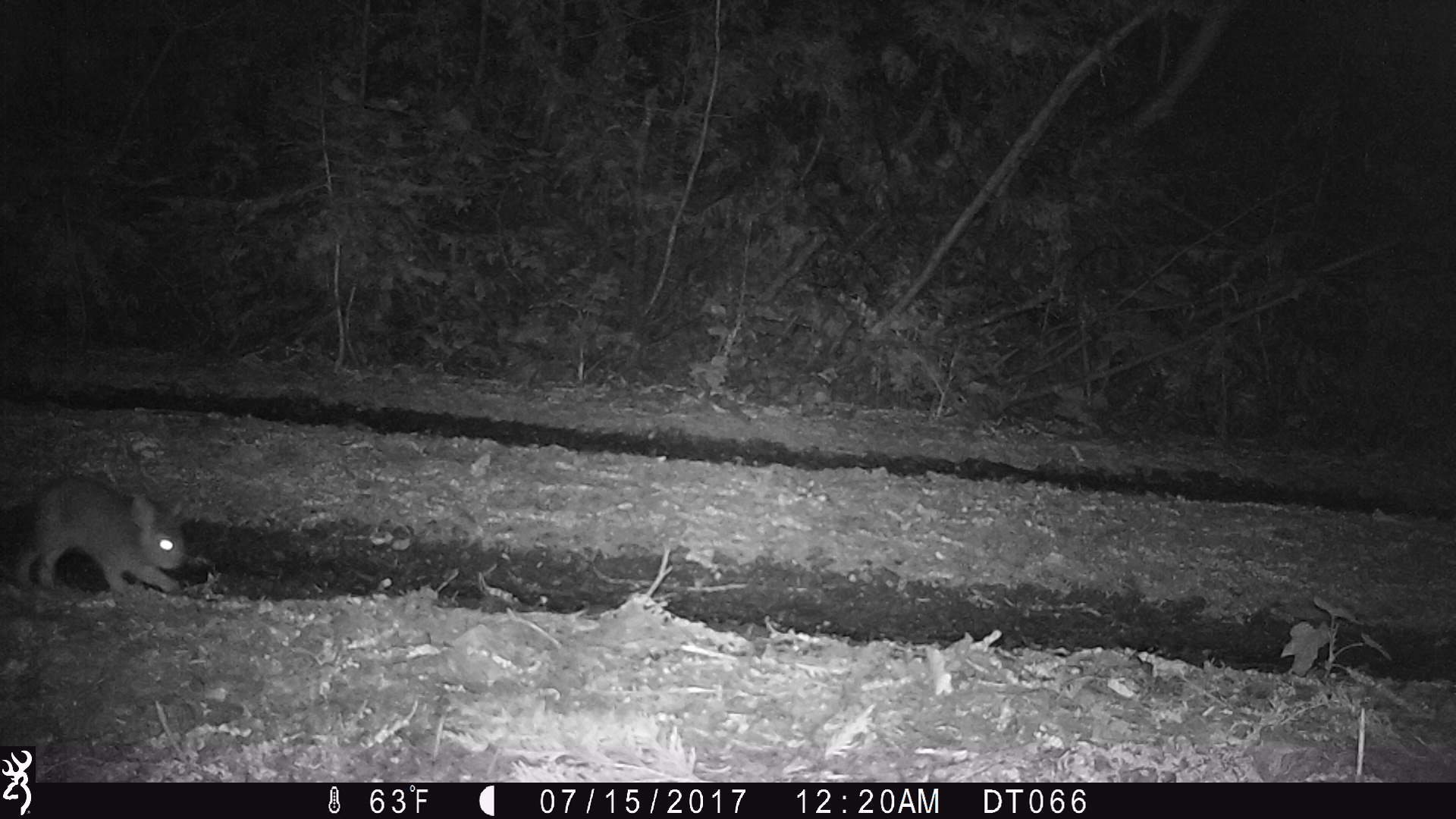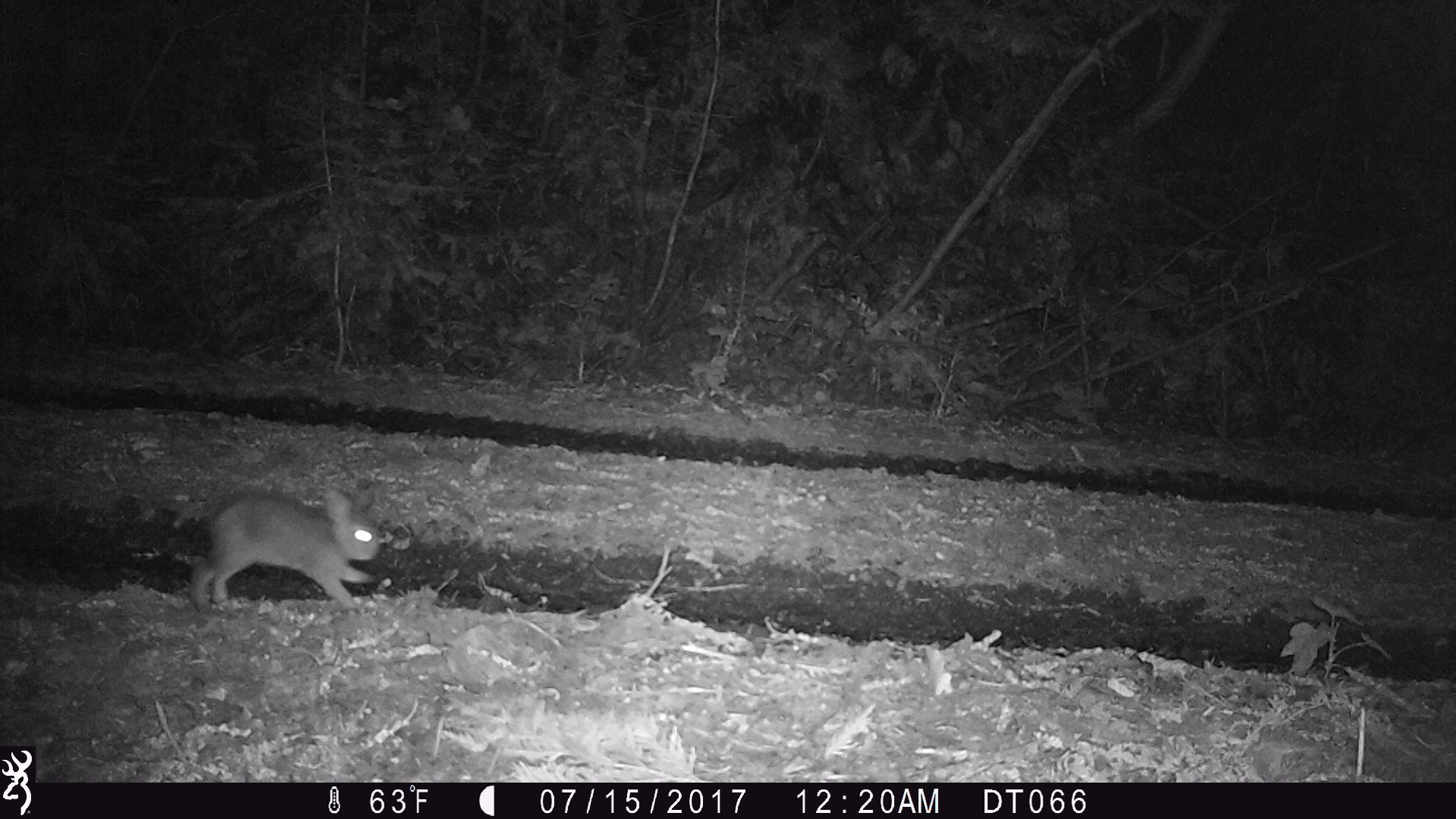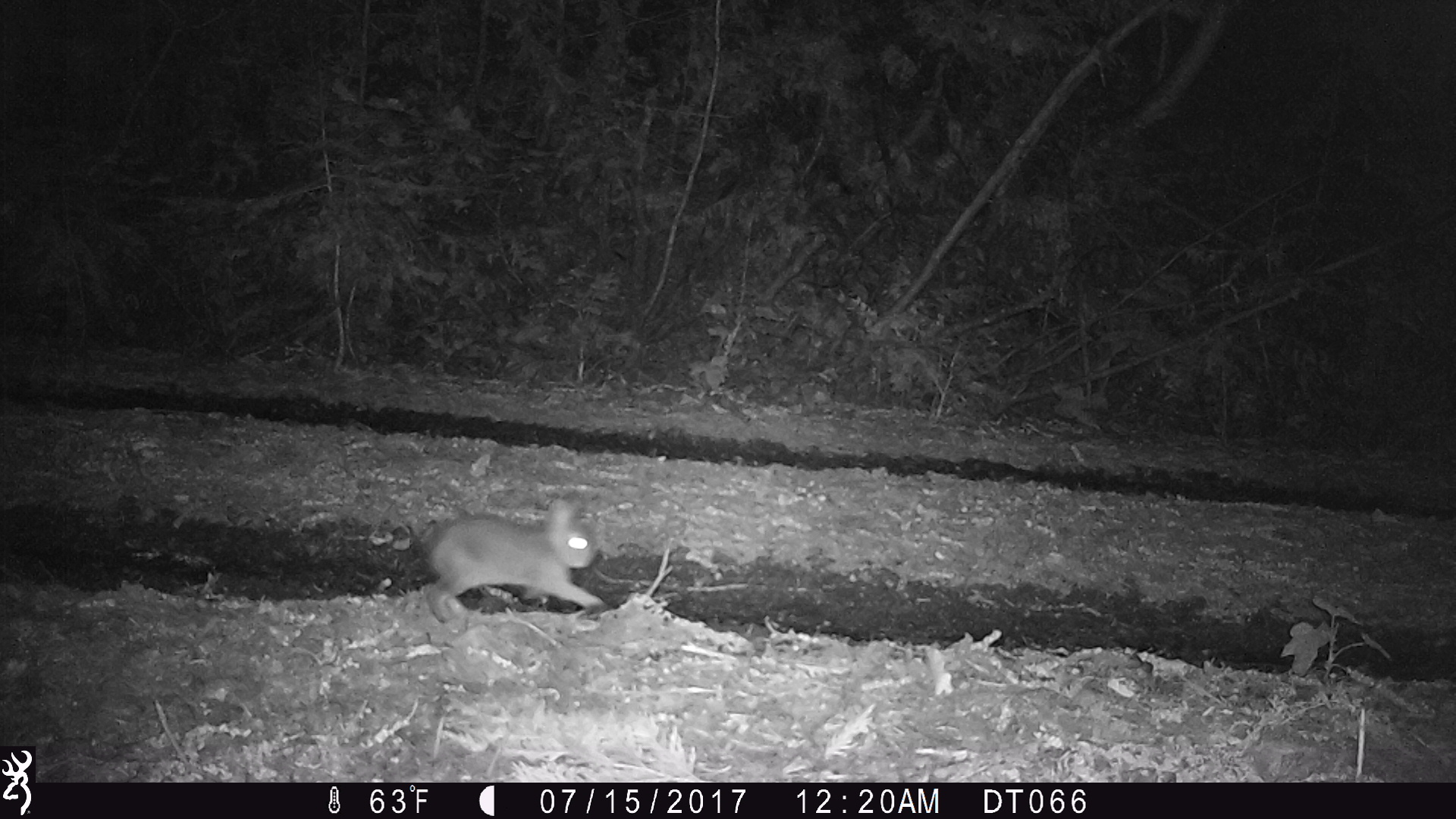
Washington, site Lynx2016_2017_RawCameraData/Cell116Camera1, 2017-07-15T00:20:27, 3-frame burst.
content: unidentified animal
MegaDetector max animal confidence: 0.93